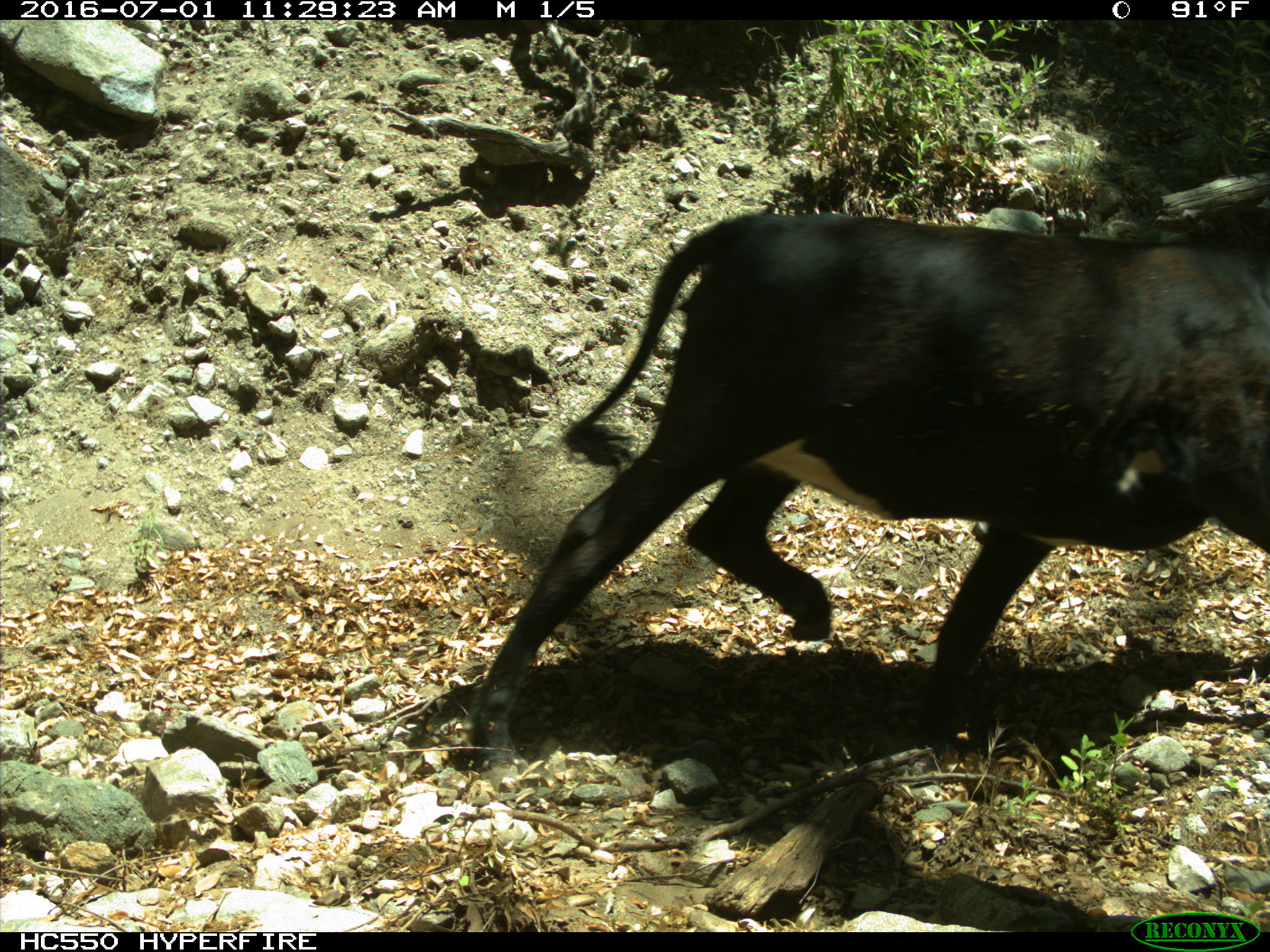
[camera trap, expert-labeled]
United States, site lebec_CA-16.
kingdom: Animalia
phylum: Chordata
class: Mammalia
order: Artiodactyla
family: Bovidae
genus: Bos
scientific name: Bos taurus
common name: domestic cow